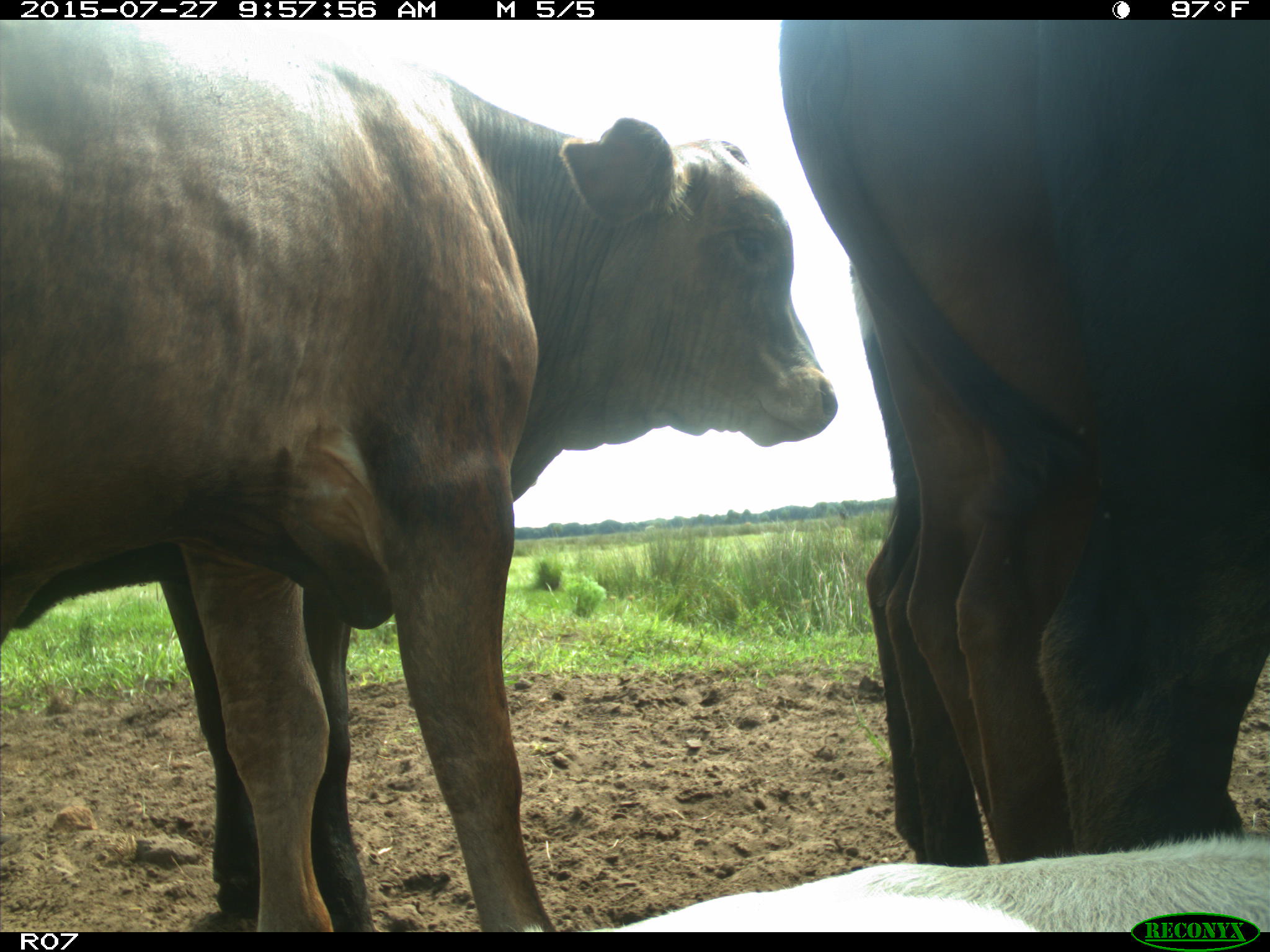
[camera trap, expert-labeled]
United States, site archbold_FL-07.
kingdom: Animalia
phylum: Chordata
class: Mammalia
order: Artiodactyla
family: Bovidae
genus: Bos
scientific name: Bos taurus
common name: domestic cow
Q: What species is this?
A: Bos taurus (domestic cow).